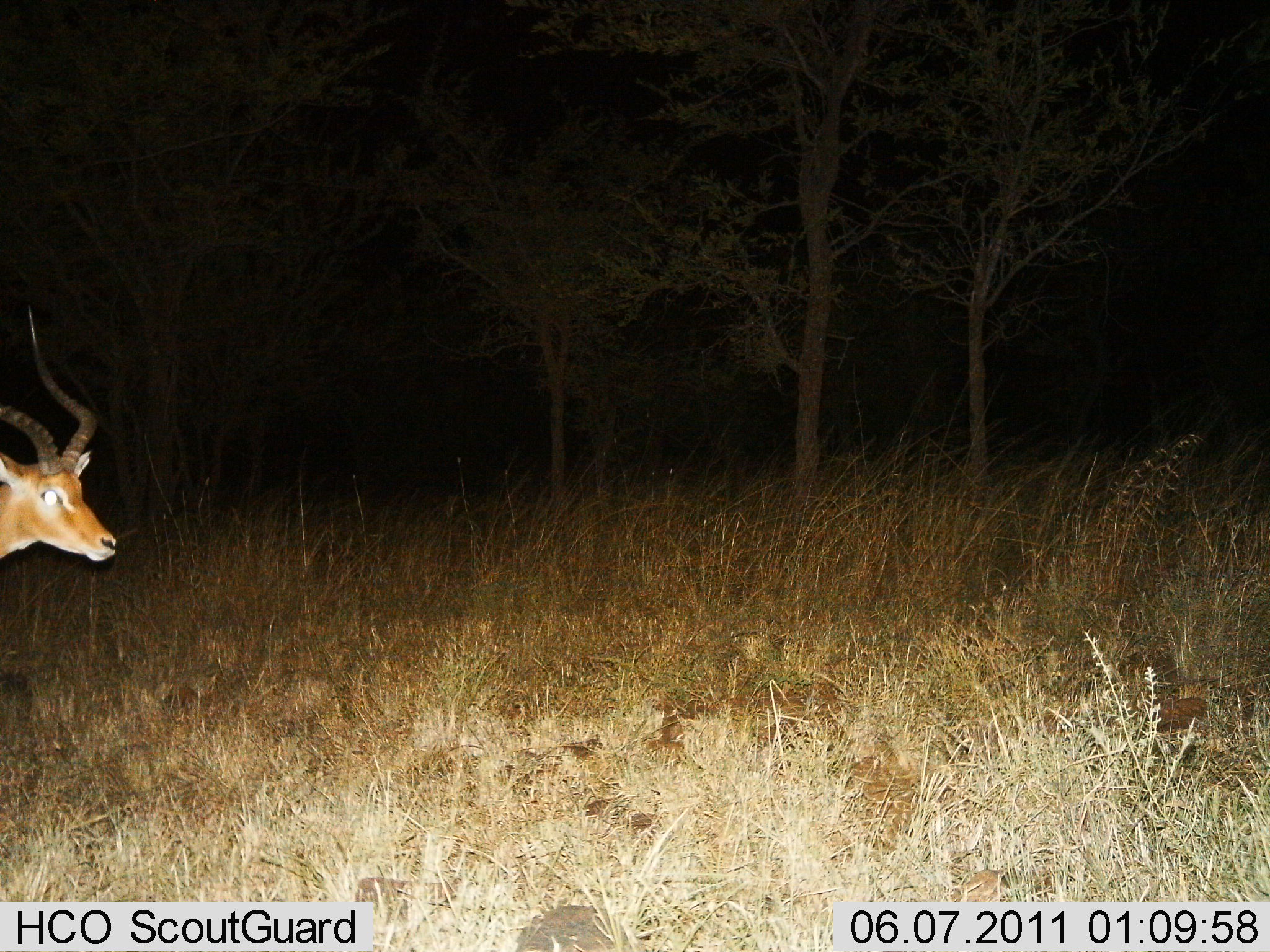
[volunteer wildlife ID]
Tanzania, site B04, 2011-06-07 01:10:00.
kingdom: Animalia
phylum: Chordata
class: Mammalia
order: Artiodactyla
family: Bovidae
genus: Aepyceros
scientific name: Aepyceros melampus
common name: impala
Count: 1.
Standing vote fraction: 73%.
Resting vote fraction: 0%.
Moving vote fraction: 45%.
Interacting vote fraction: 0%.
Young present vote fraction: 0%.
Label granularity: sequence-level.